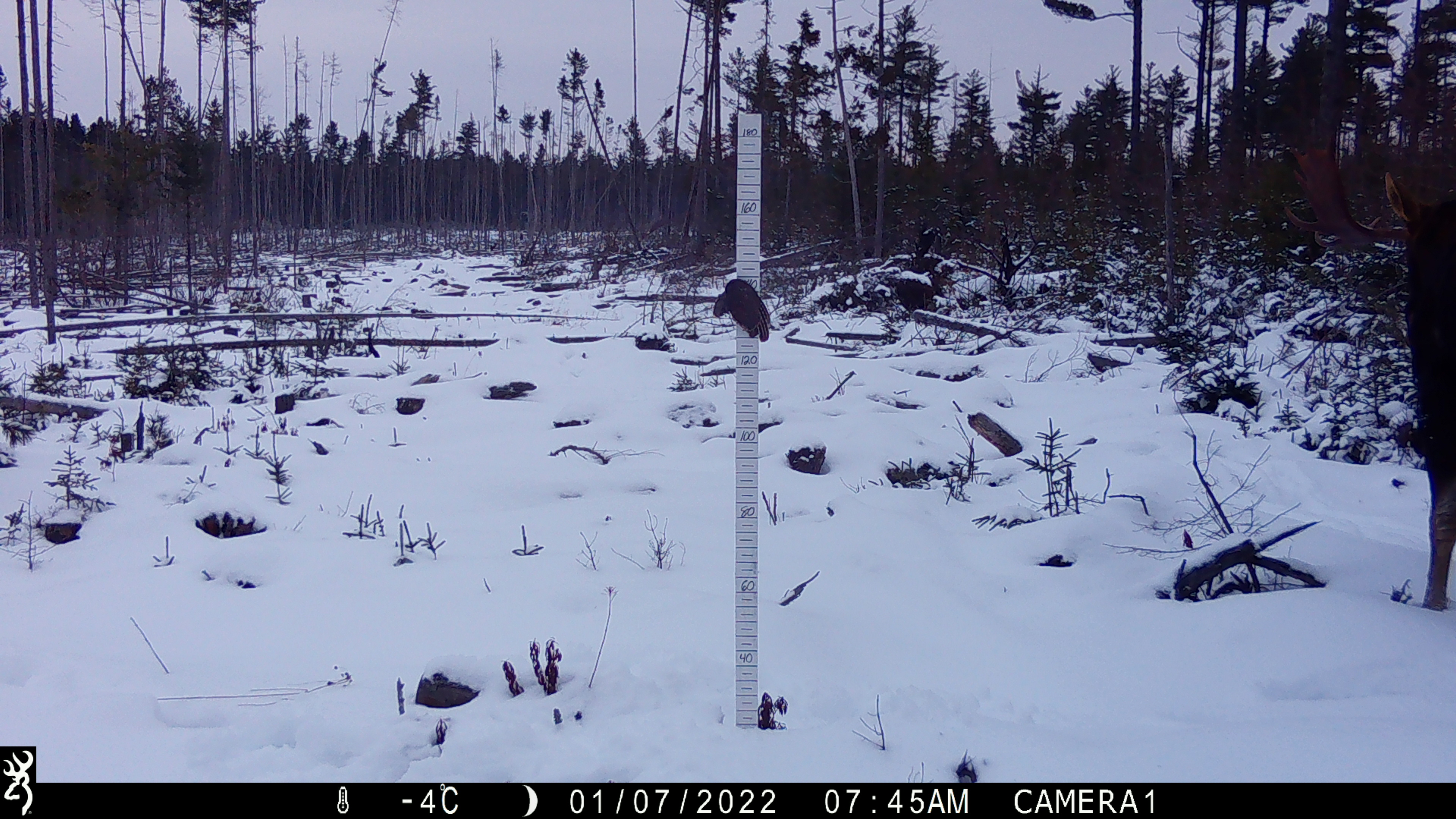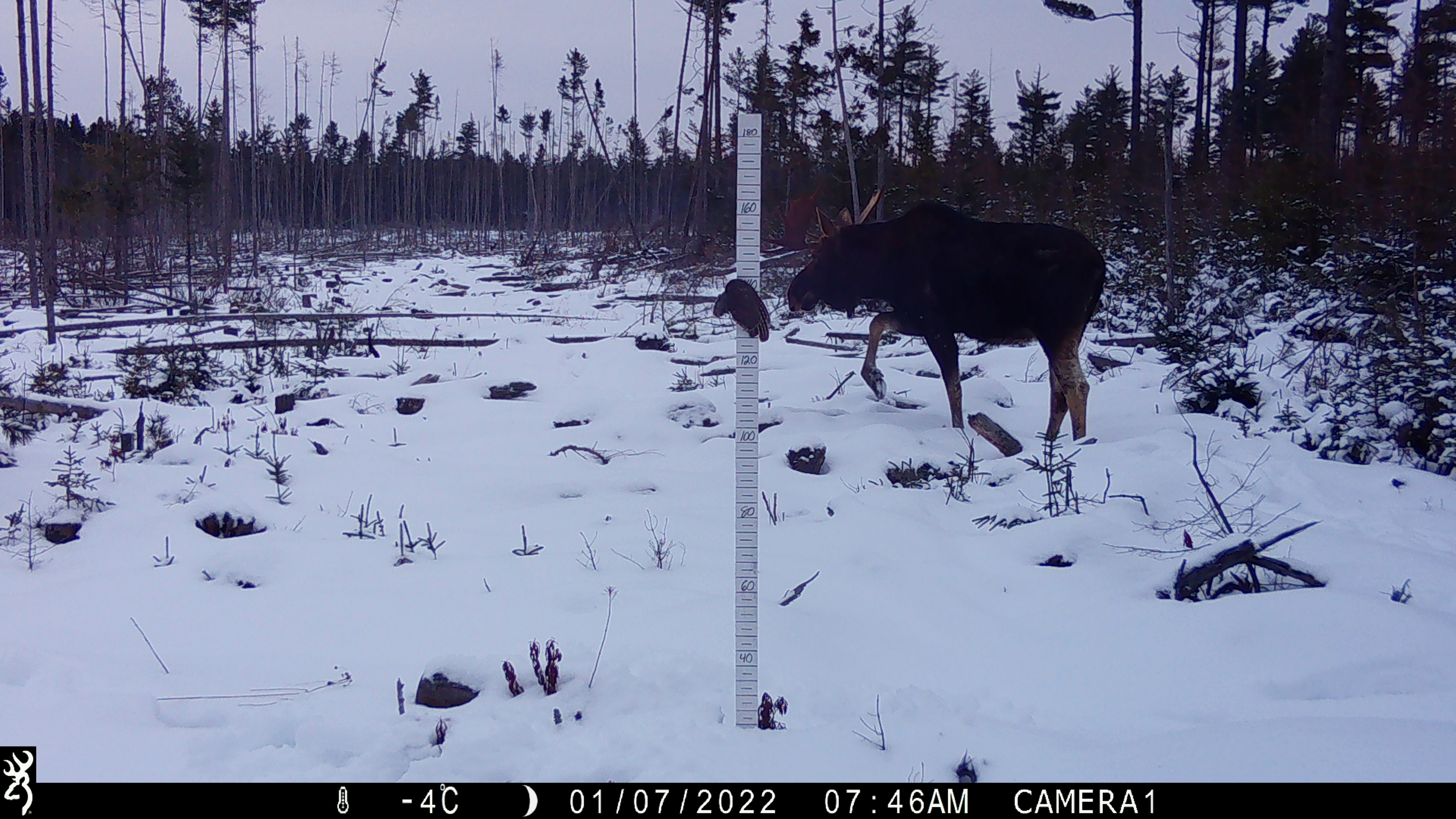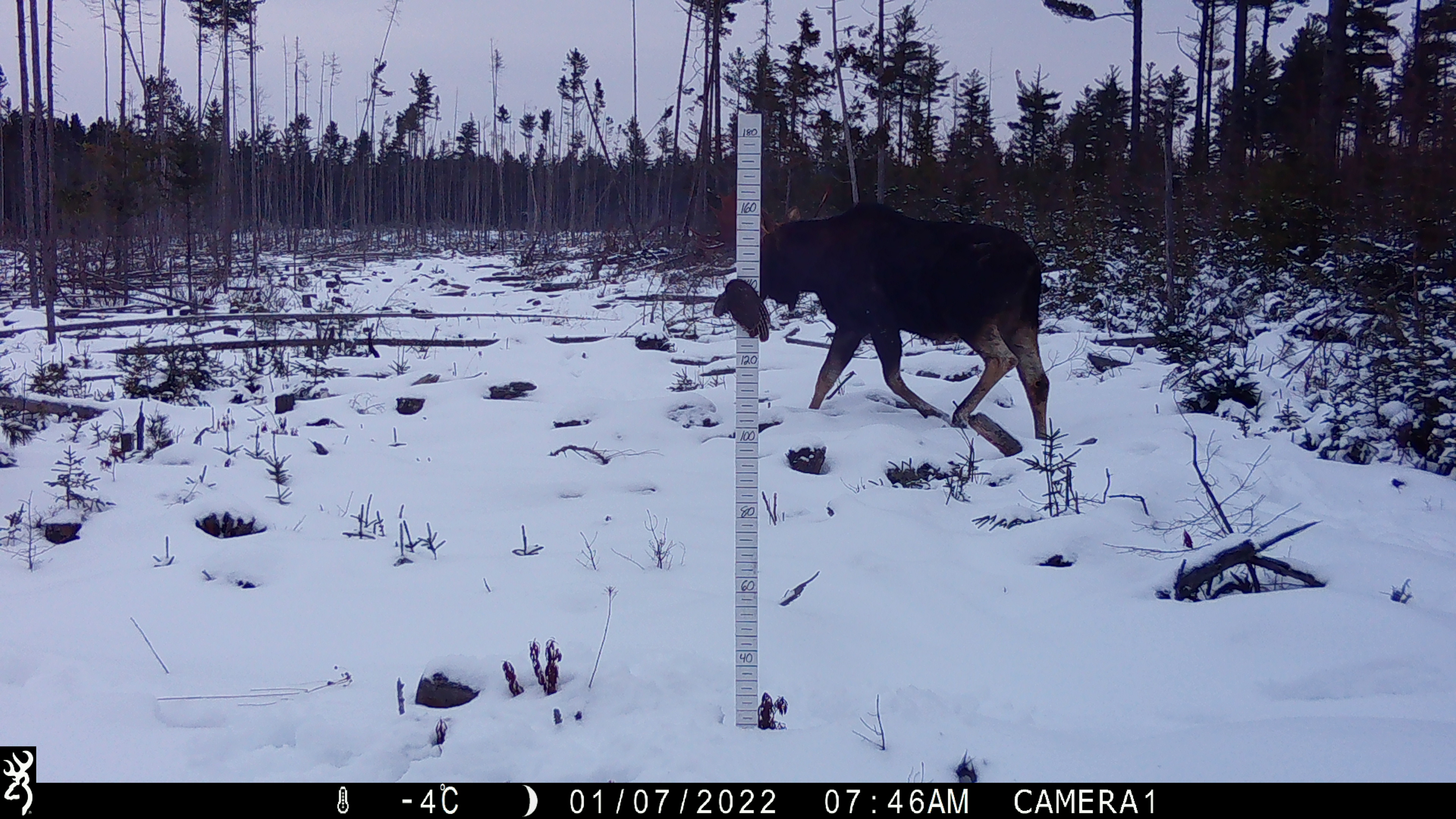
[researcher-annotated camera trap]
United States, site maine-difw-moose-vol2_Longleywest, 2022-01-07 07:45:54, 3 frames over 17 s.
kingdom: Animalia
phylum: Chordata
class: Mammalia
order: Artiodactyla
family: Cervidae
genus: Alces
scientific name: Alces alces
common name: moose